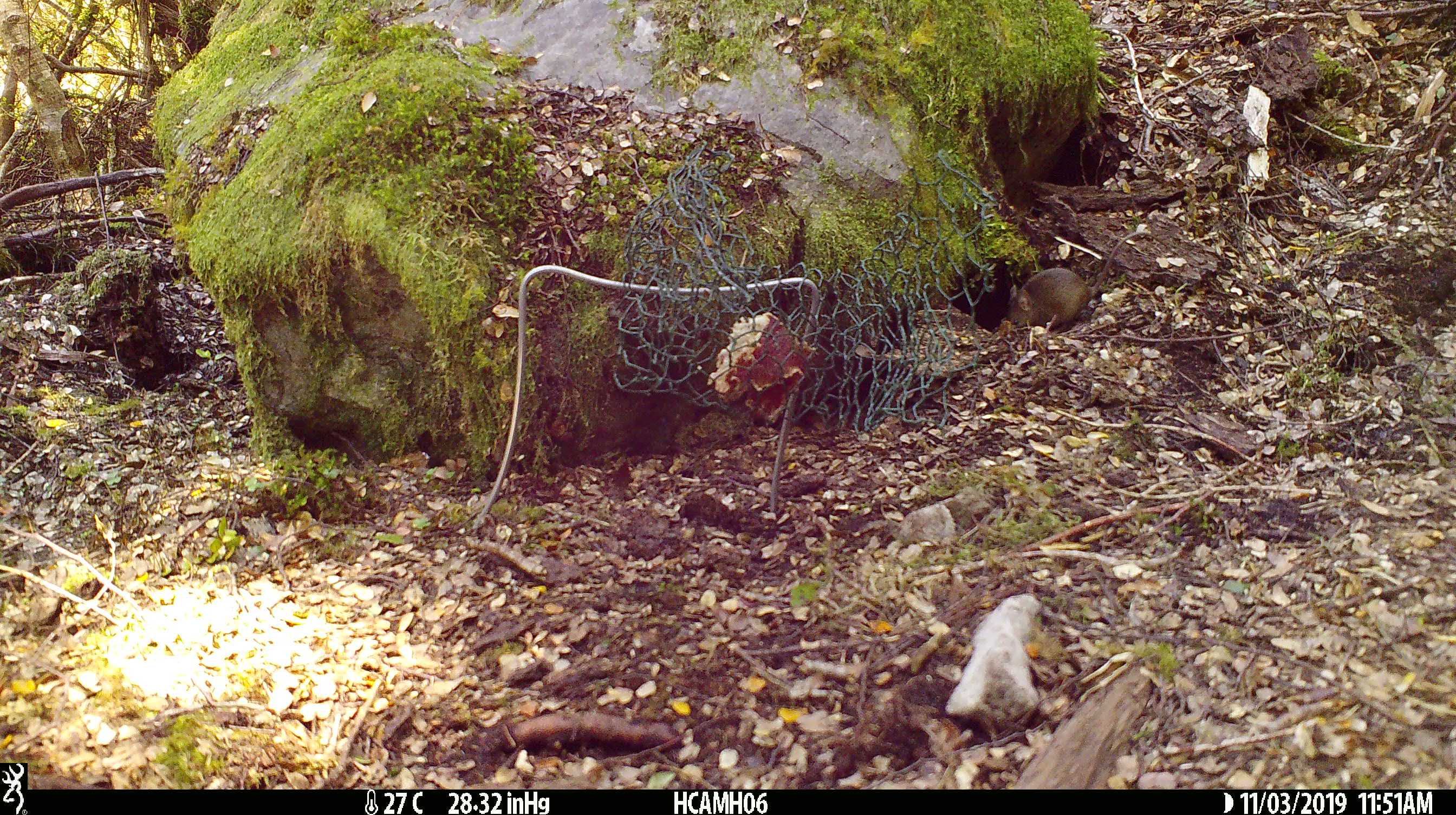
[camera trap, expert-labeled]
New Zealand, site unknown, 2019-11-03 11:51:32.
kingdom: Animalia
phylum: Chordata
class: Mammalia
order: Rodentia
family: Muridae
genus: Mus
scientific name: Mus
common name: mouse